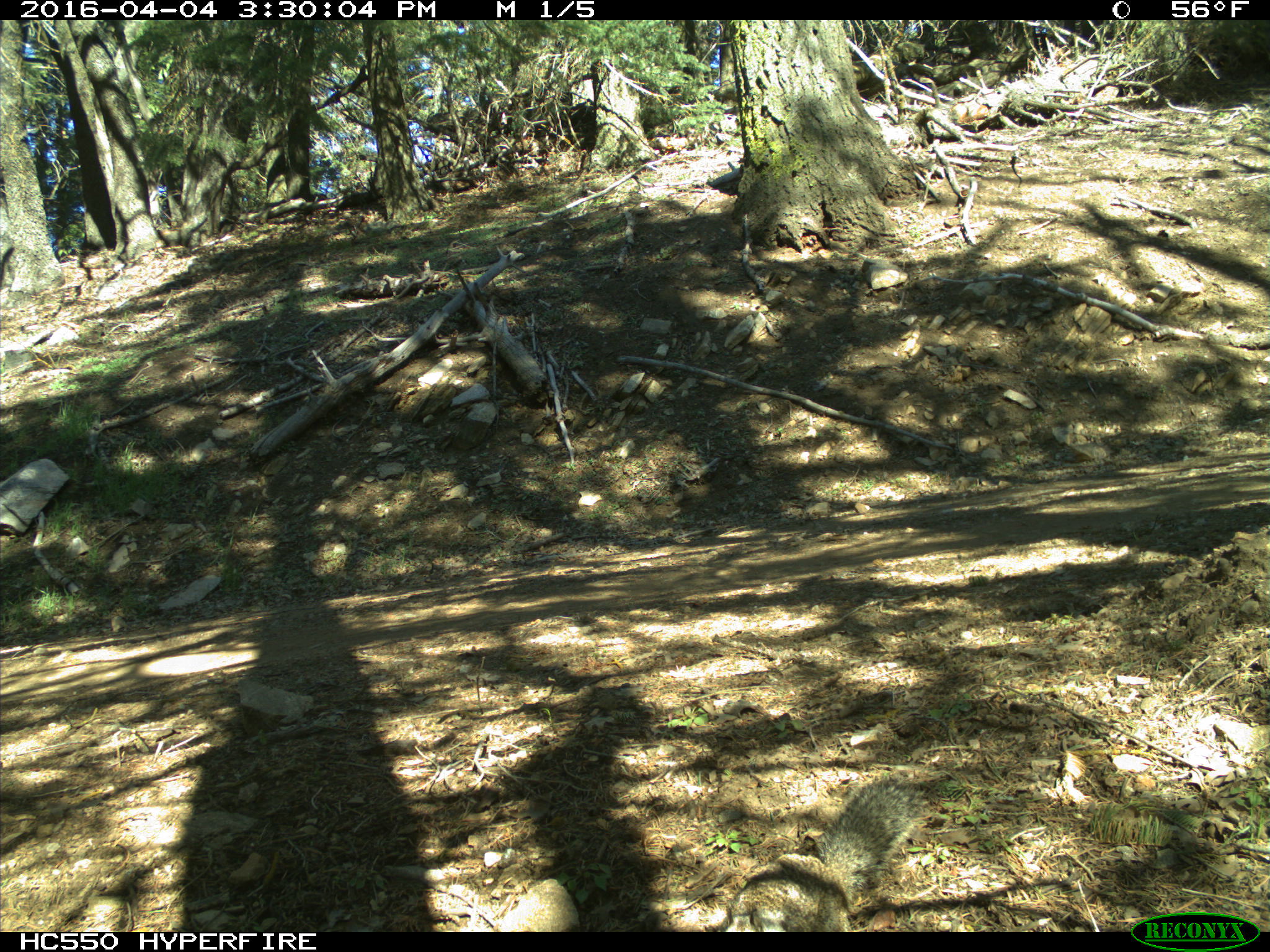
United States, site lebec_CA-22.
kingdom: Animalia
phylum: Chordata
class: Mammalia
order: Rodentia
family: Sciuridae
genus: Otospermophilus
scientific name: Otospermophilus beecheyi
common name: california ground squirrel